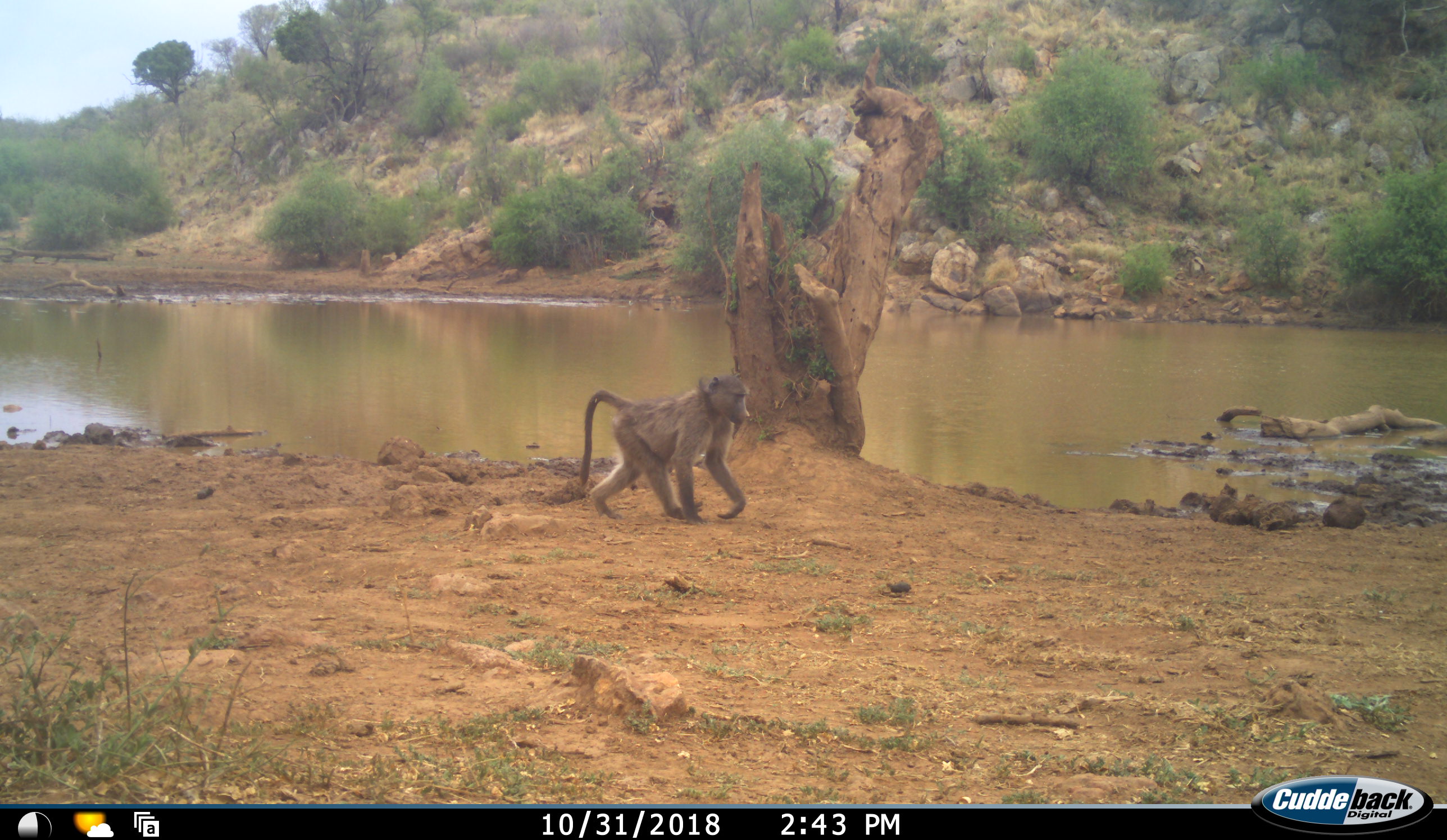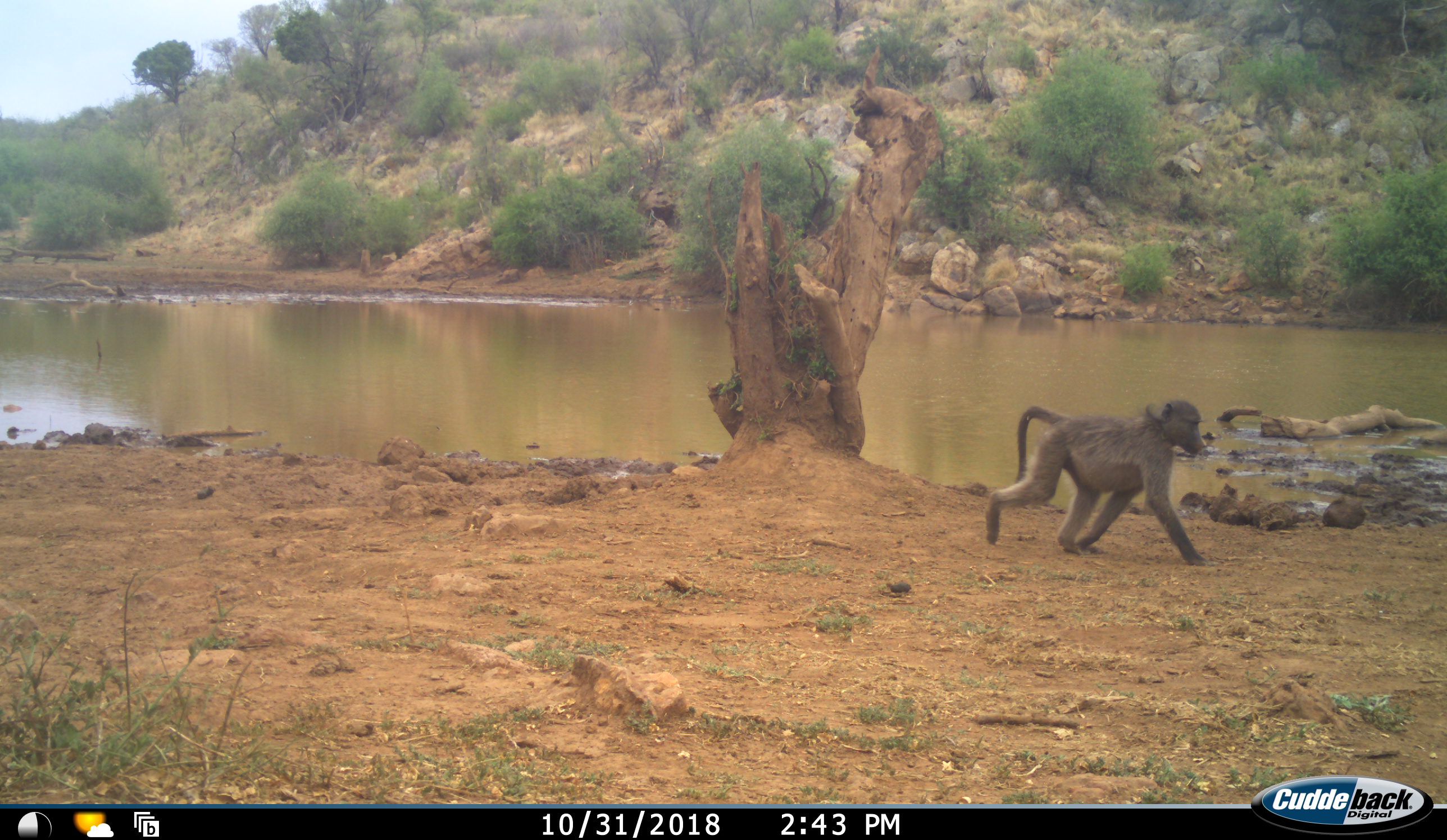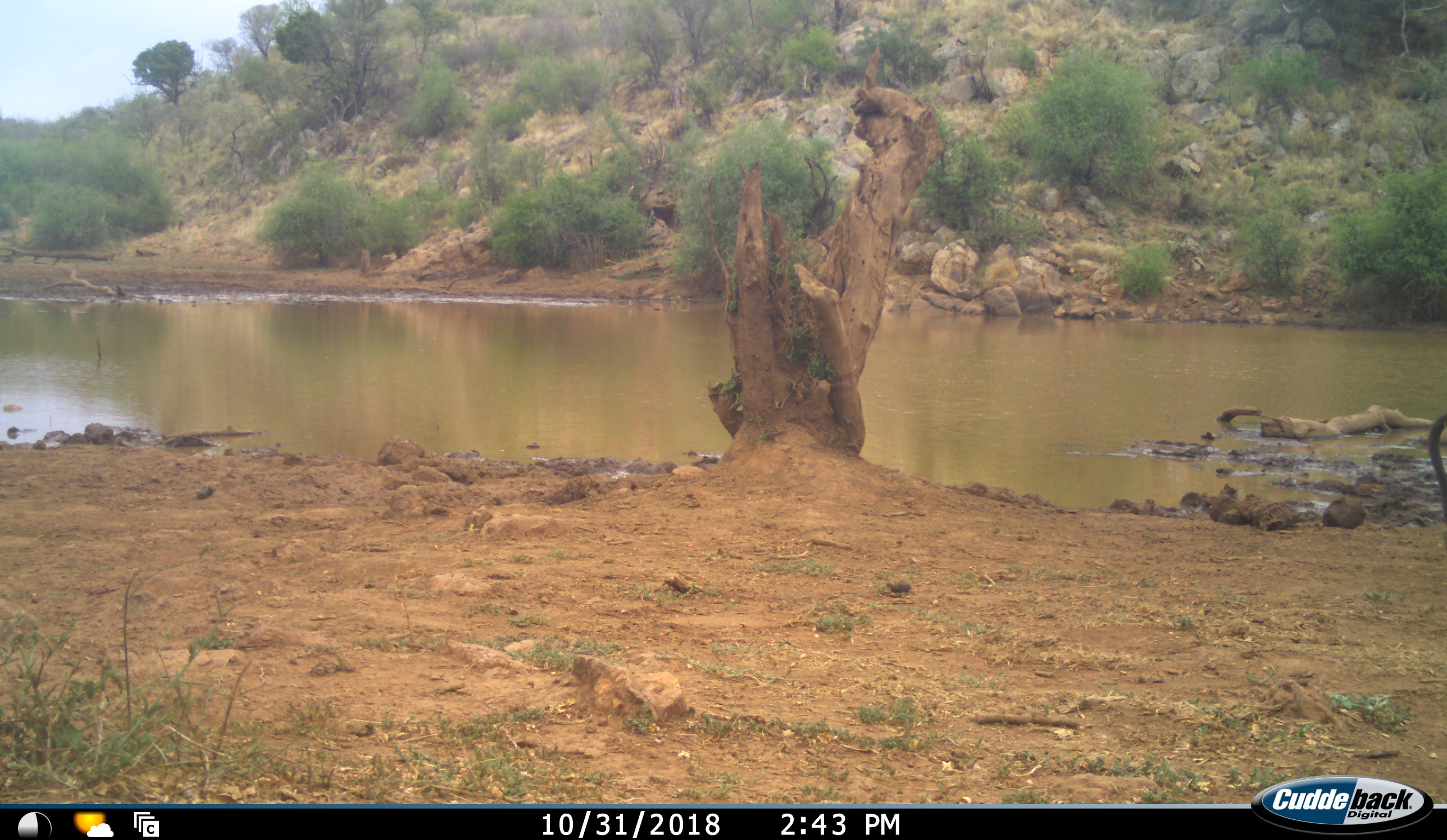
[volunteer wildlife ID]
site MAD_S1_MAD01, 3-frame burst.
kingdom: Animalia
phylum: Chordata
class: Mammalia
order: Primates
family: Cercopithecidae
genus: Papio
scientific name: Papio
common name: baboon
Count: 1.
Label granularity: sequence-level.